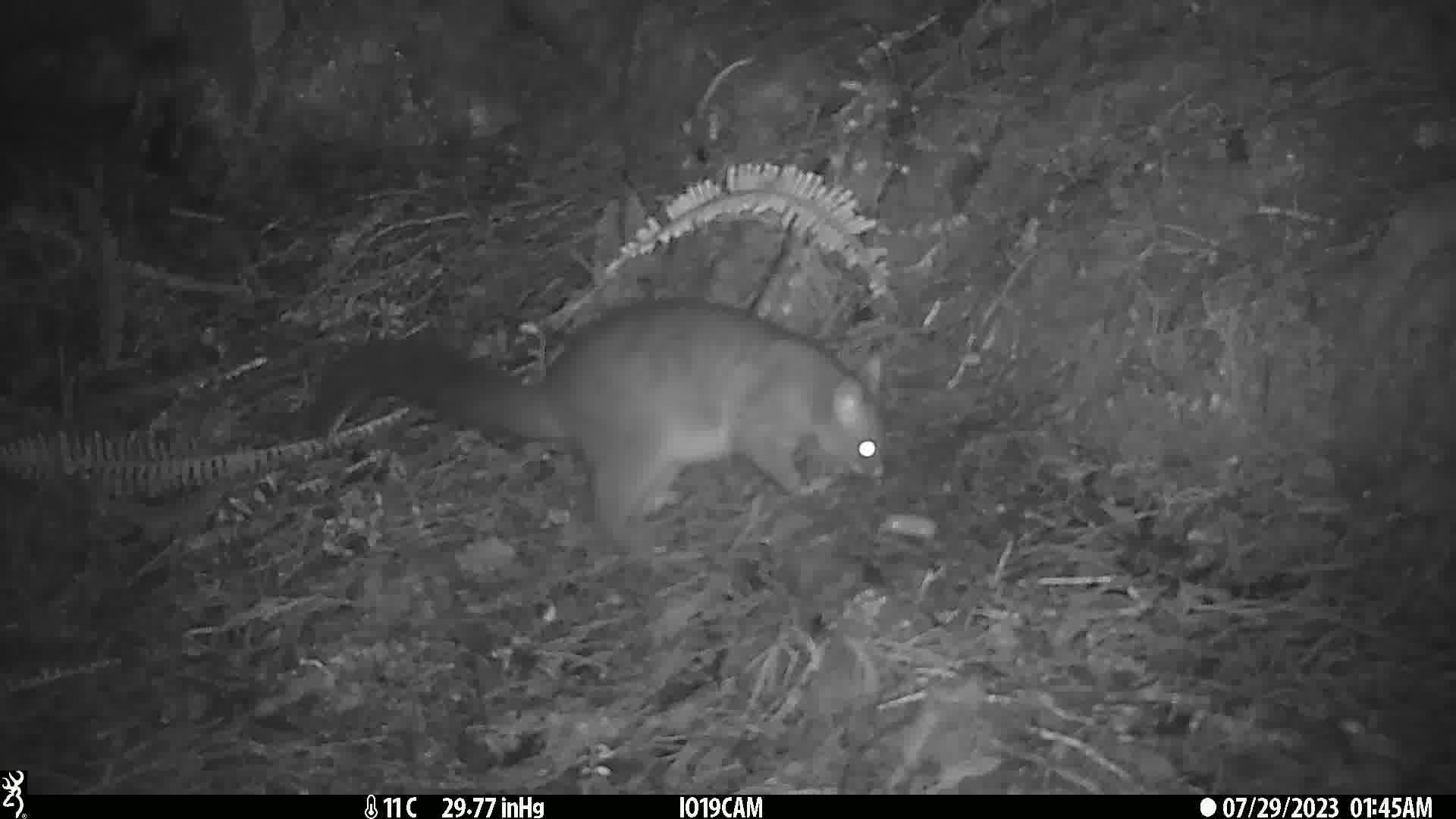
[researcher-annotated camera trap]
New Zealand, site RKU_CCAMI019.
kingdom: Animalia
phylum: Chordata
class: Mammalia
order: Diprotodontia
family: Phalangeridae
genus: Trichosurus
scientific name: Trichosurus vulpecula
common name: common brushtail possum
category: possum